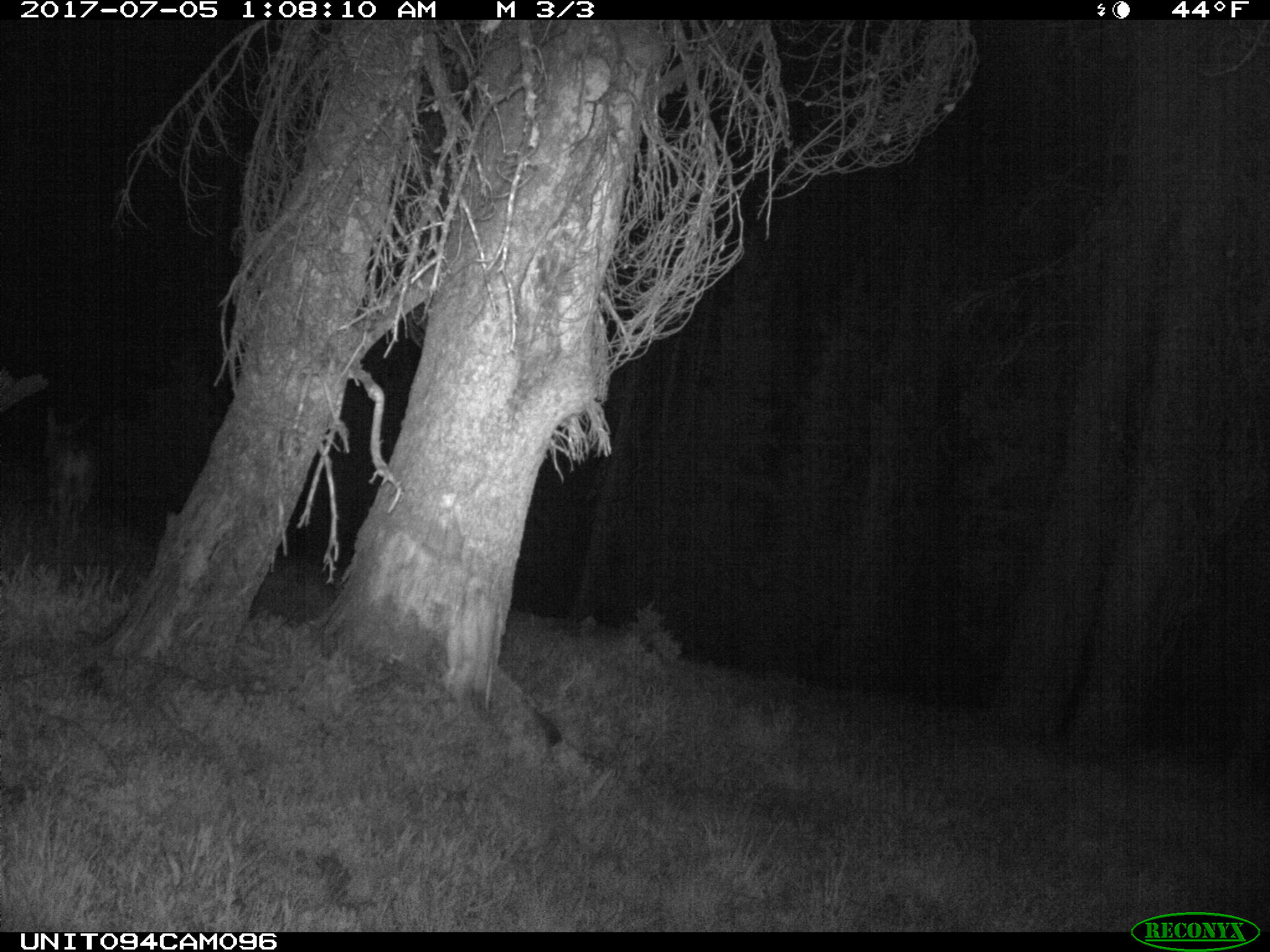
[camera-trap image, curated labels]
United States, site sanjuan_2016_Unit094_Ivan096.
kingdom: Animalia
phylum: Chordata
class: Mammalia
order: Artiodactyla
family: Cervidae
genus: Odocoileus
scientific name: Odocoileus hemionus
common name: mule deer